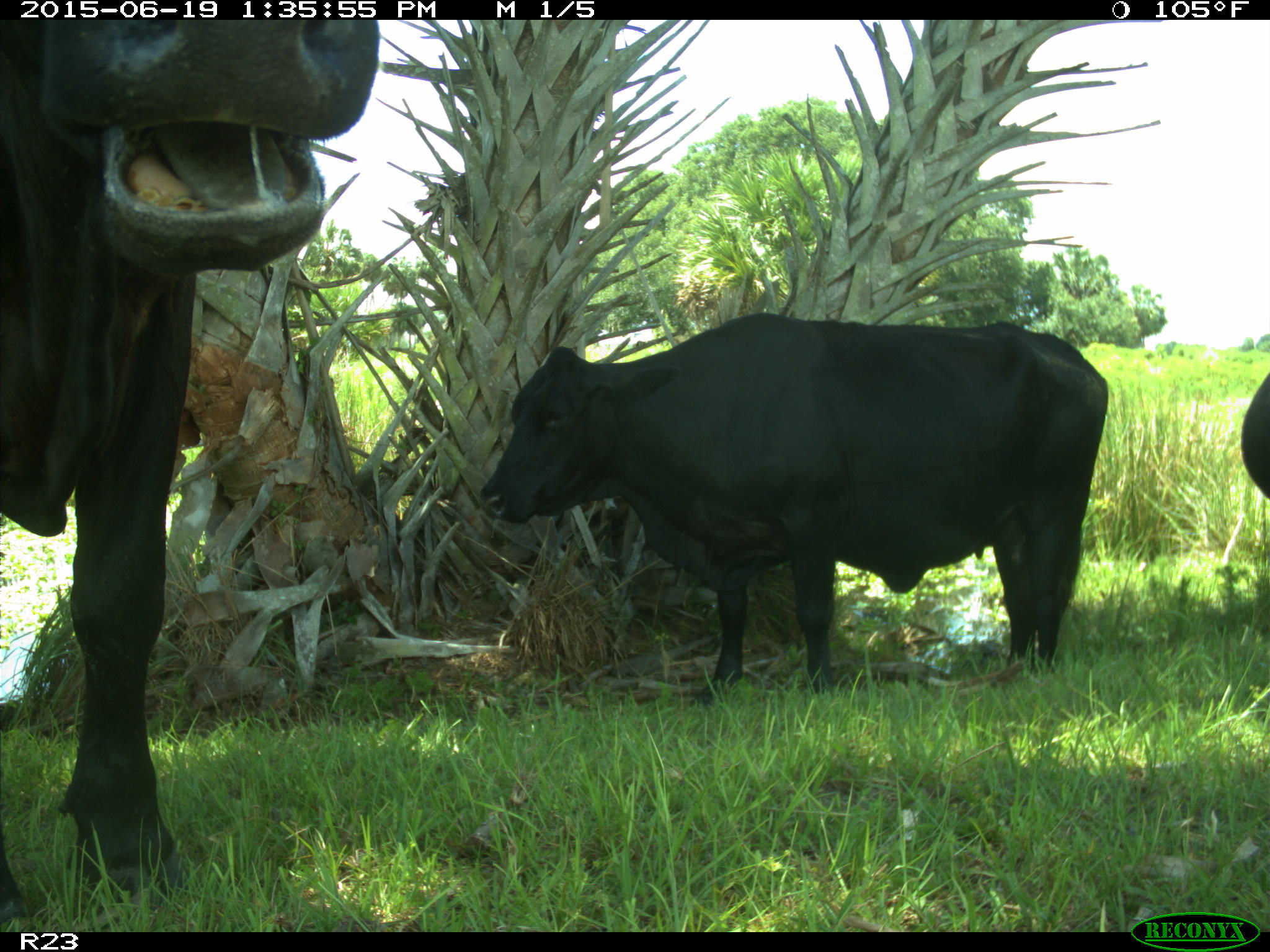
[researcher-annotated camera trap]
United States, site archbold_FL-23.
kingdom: Animalia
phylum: Chordata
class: Mammalia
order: Artiodactyla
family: Suidae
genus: Sus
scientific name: Sus scrofa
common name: wild boar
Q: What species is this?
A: Sus scrofa (wild boar).